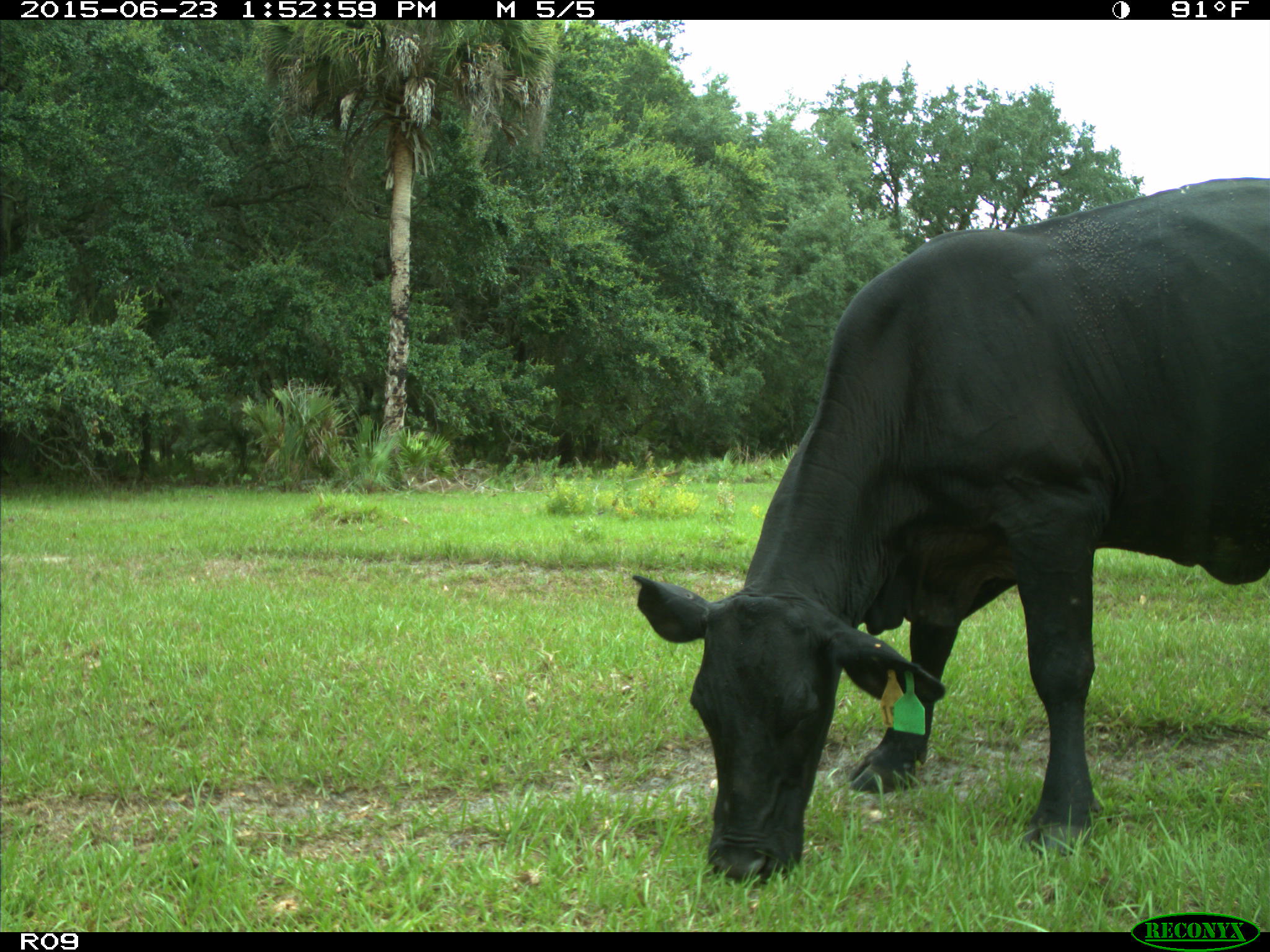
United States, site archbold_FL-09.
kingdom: Animalia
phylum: Chordata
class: Mammalia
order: Artiodactyla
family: Bovidae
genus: Bos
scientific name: Bos taurus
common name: domestic cow